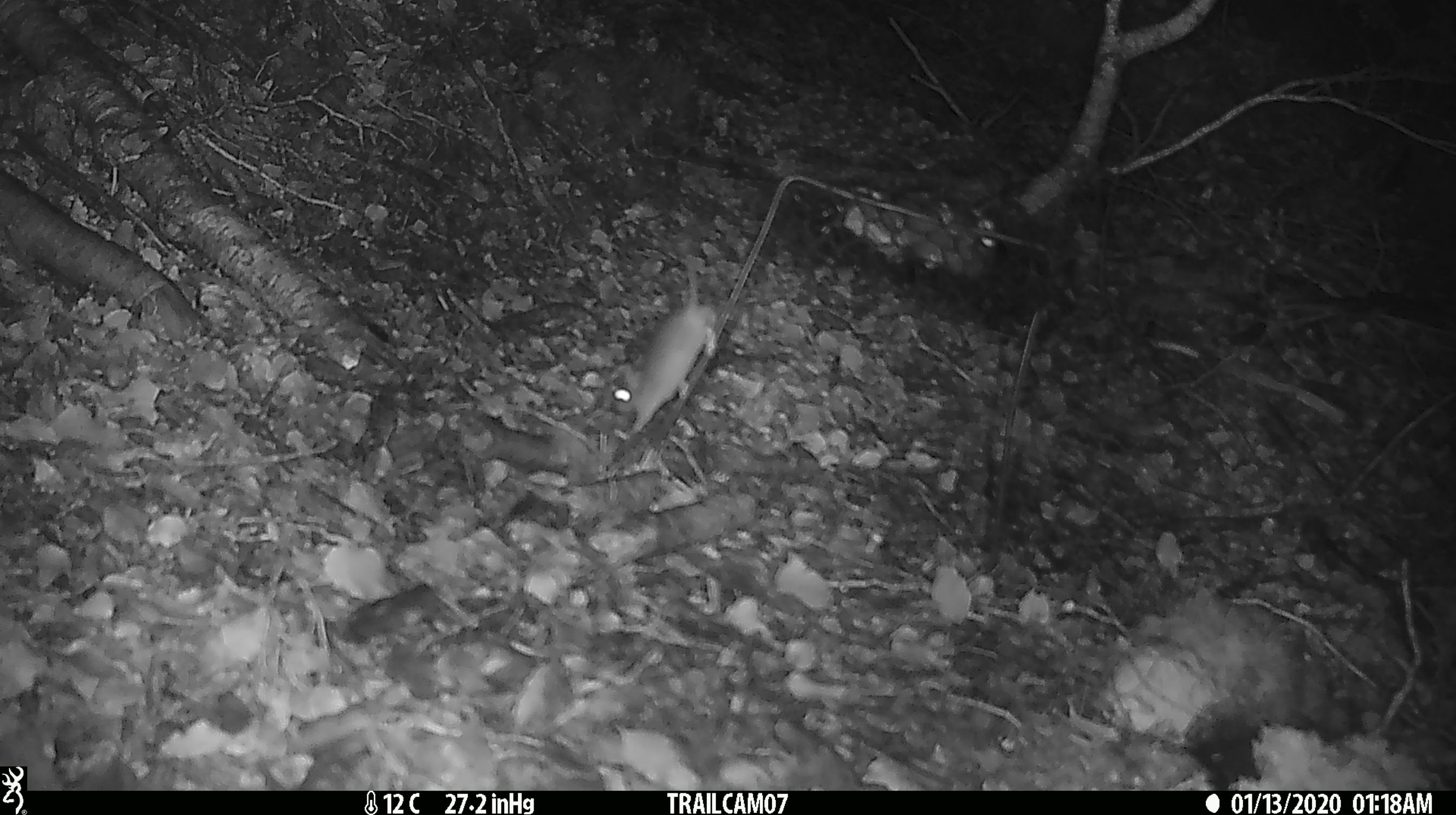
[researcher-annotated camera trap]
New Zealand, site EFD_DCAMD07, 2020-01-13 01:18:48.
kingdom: Animalia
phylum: Chordata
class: Mammalia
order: Rodentia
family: Muridae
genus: Mus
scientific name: Mus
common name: mouse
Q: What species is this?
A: Mouse (Mus).